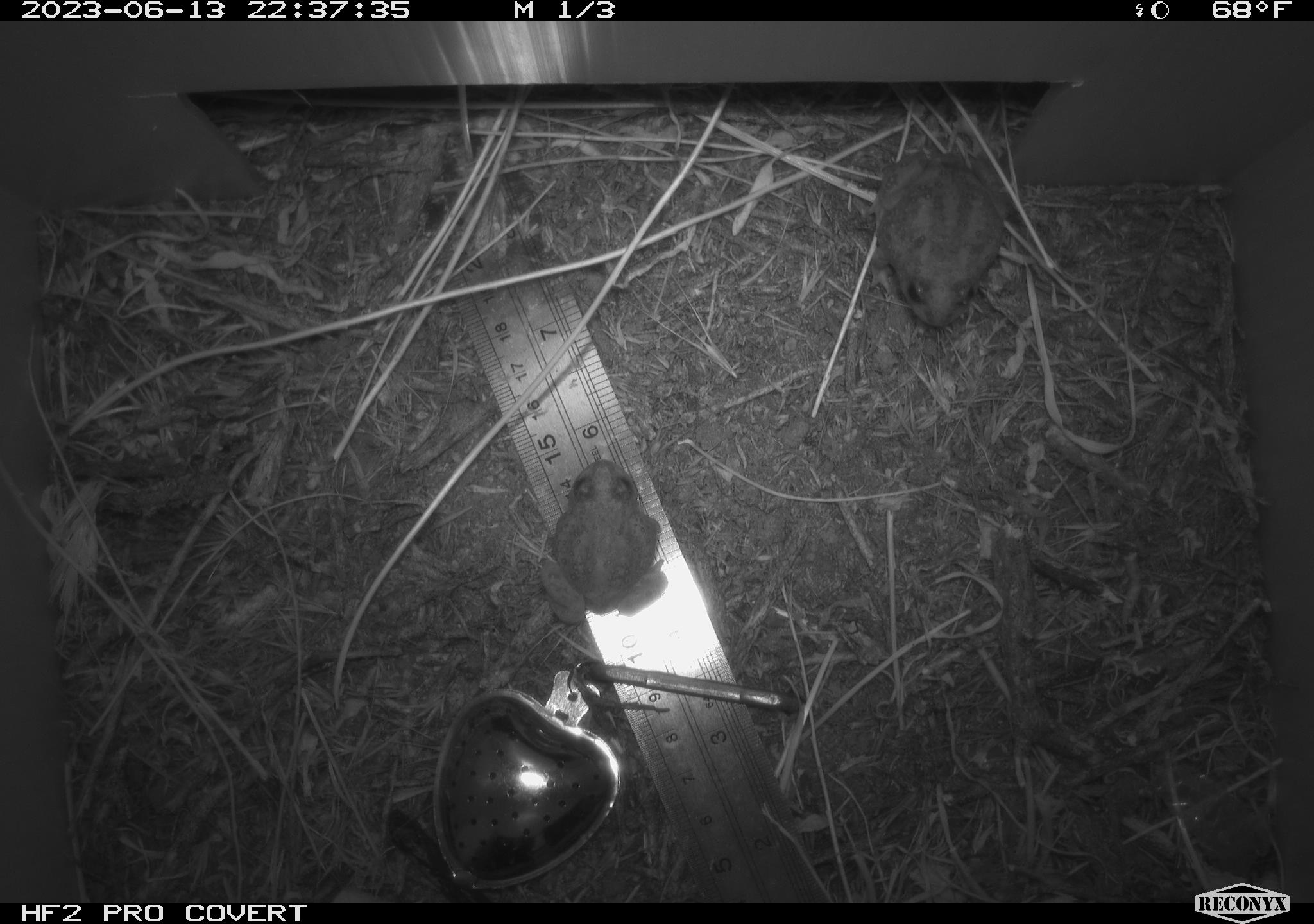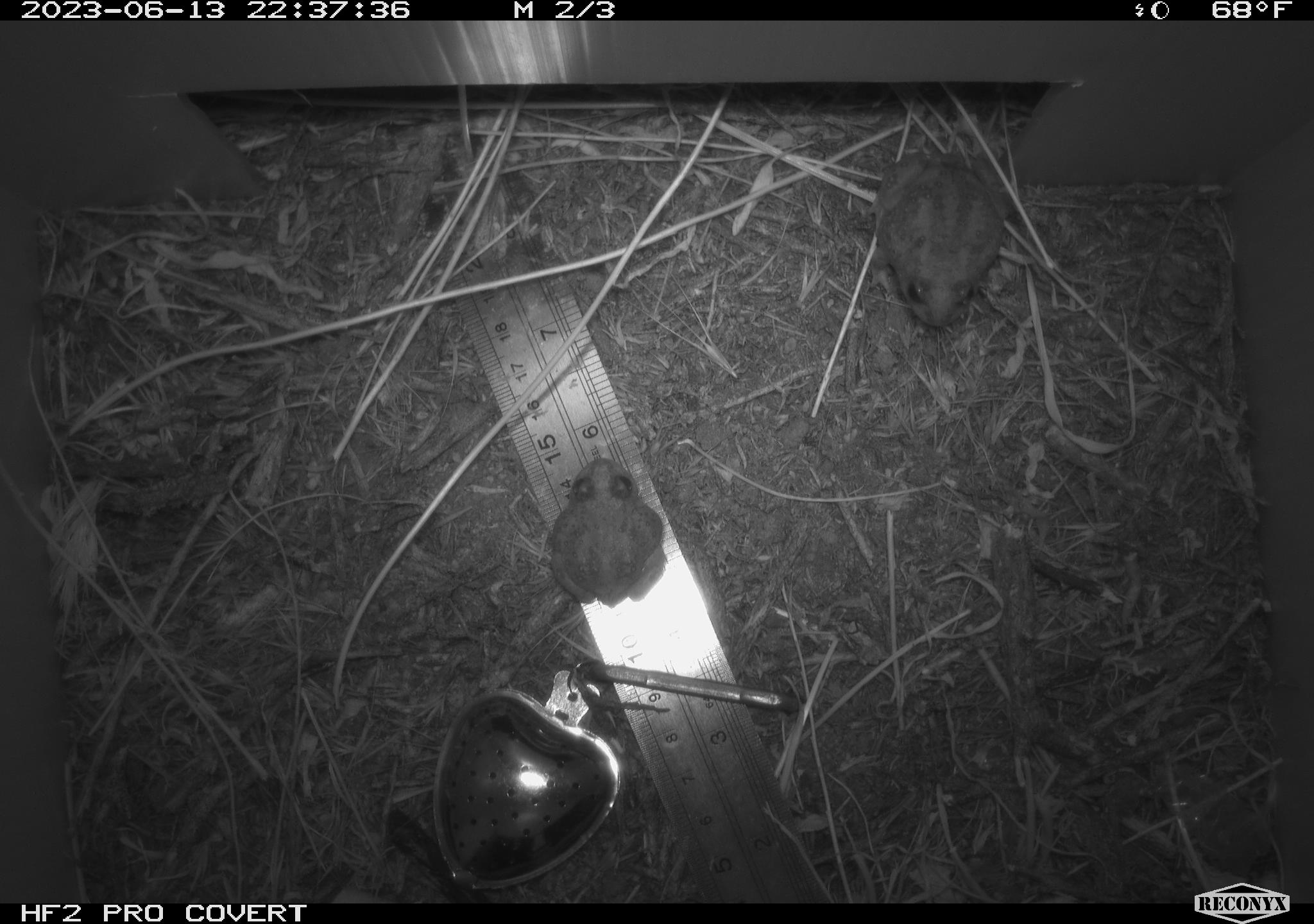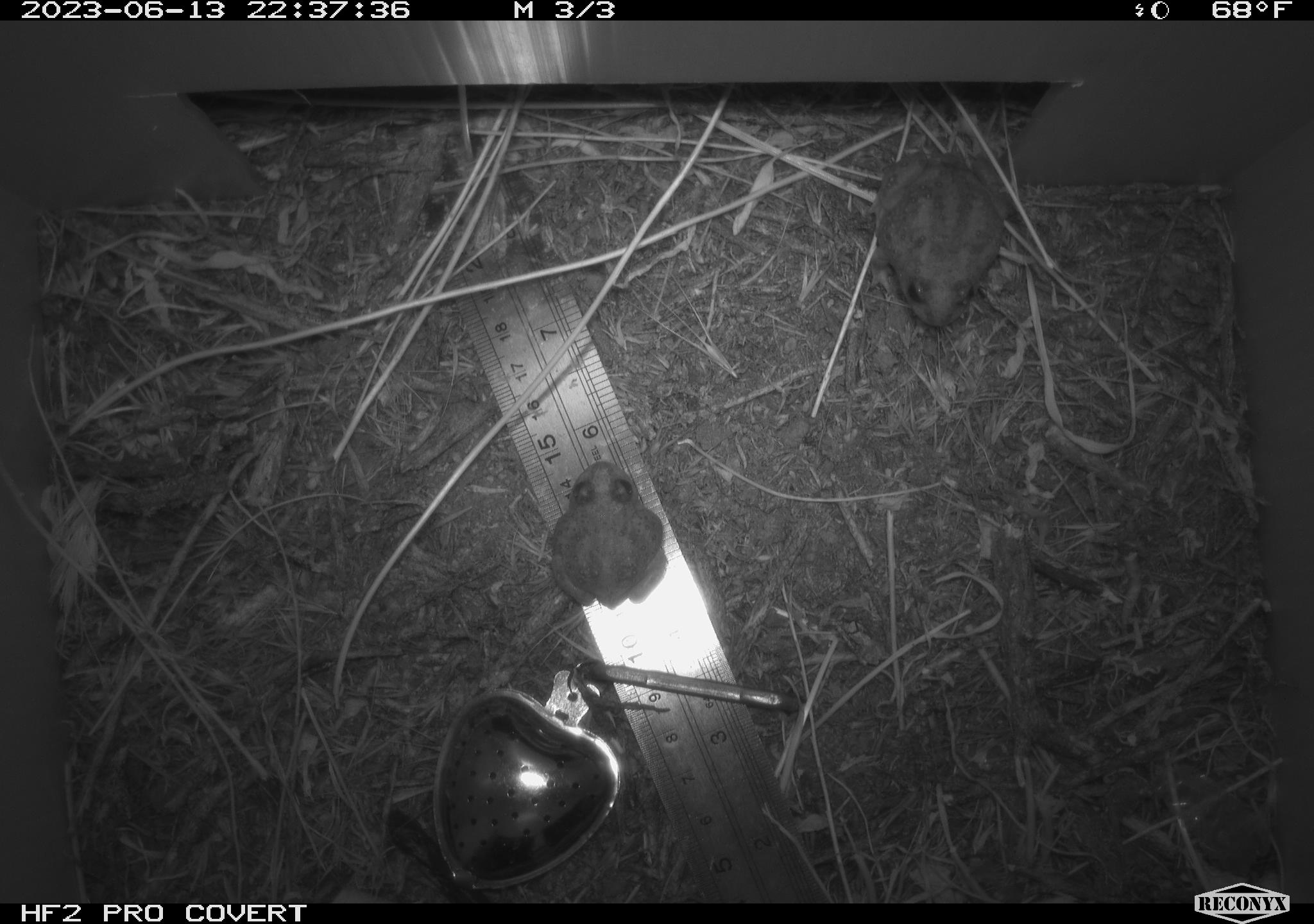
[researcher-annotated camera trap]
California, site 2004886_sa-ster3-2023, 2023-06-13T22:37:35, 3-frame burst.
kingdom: Animalia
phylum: Chordata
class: Amphibia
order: Anura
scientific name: Anura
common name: frogs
Frogs (Anura).